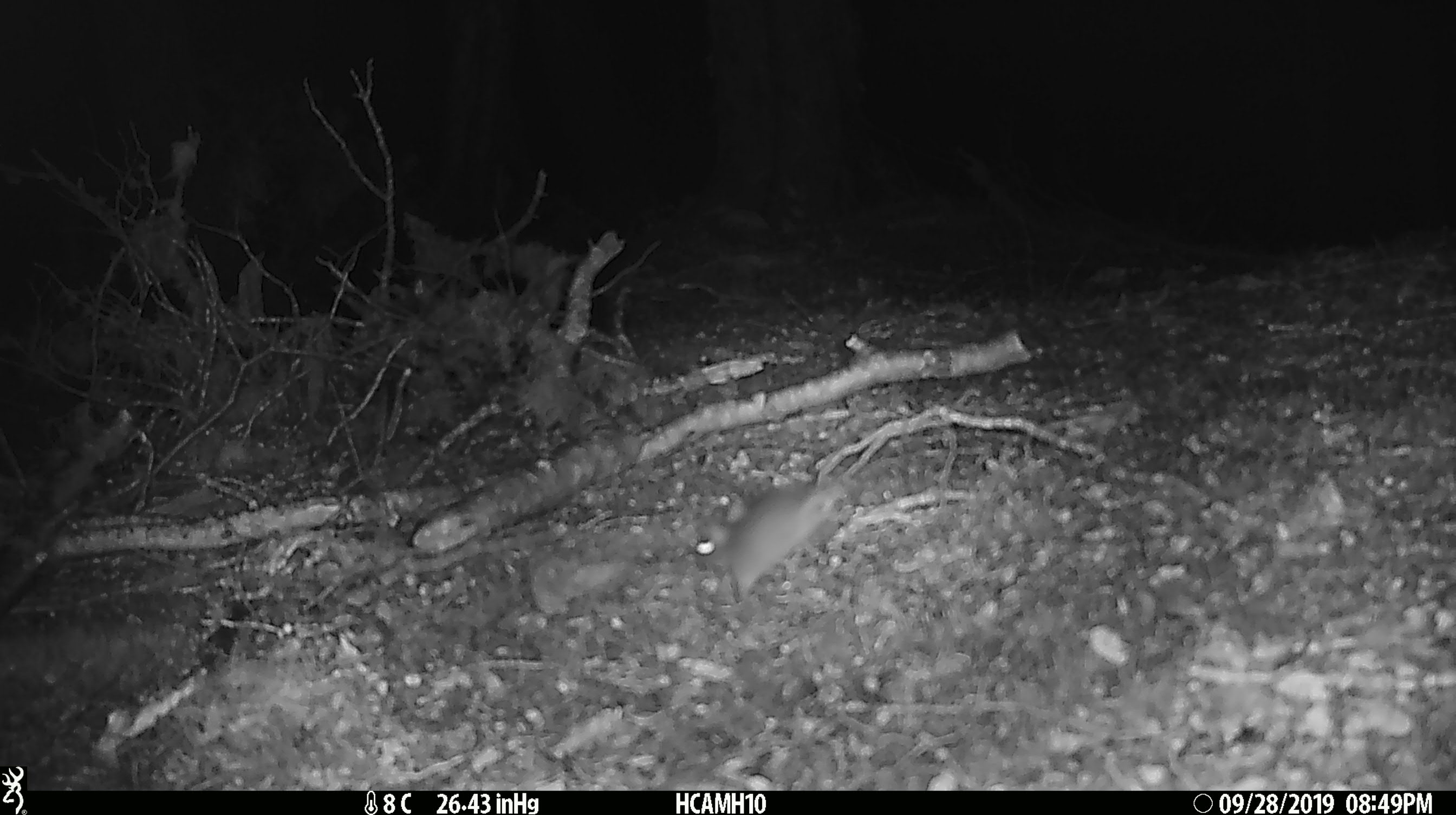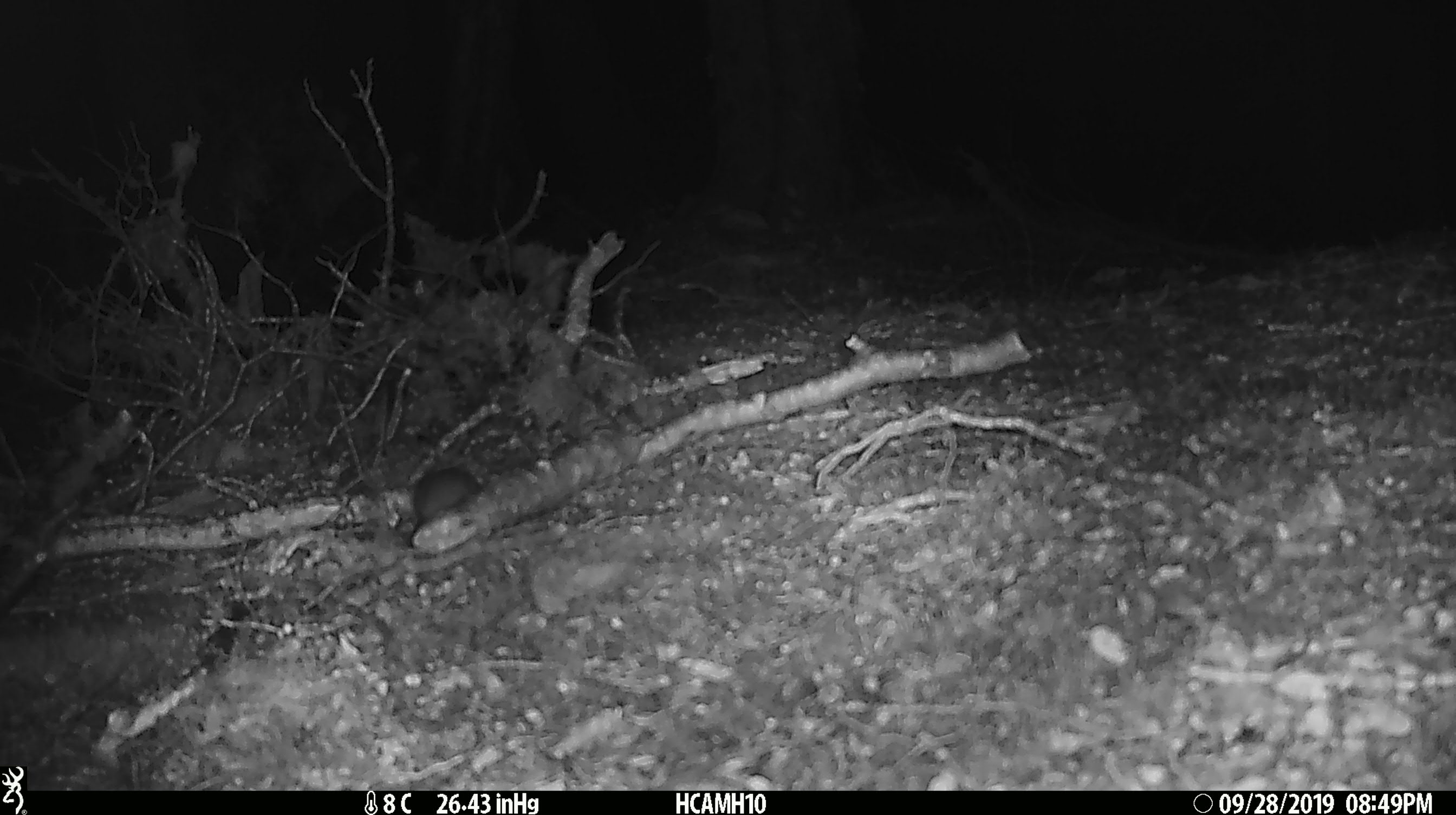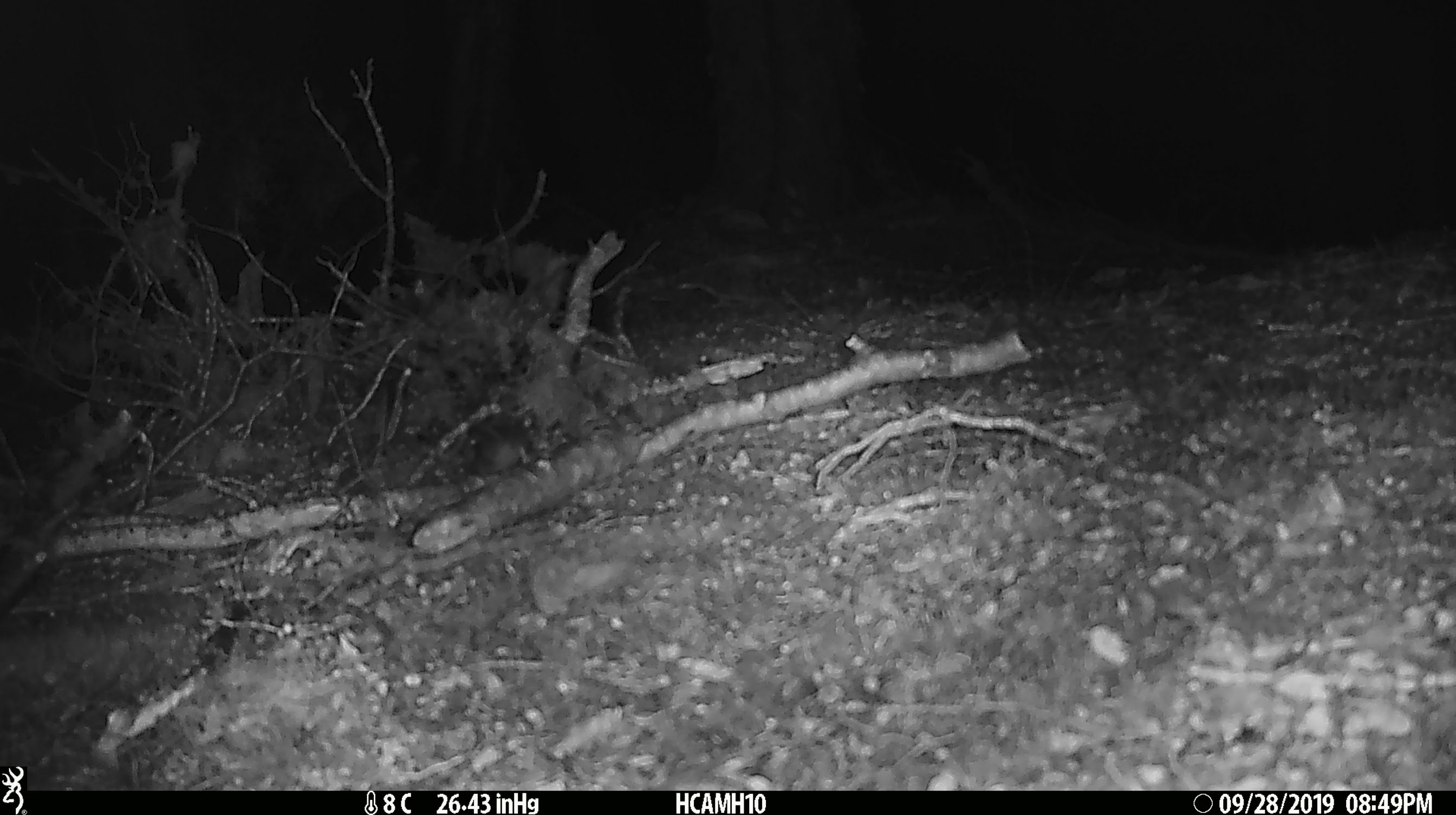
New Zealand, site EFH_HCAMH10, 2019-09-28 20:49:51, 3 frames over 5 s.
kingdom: Animalia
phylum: Chordata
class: Mammalia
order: Rodentia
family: Muridae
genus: Mus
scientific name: Mus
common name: mouse